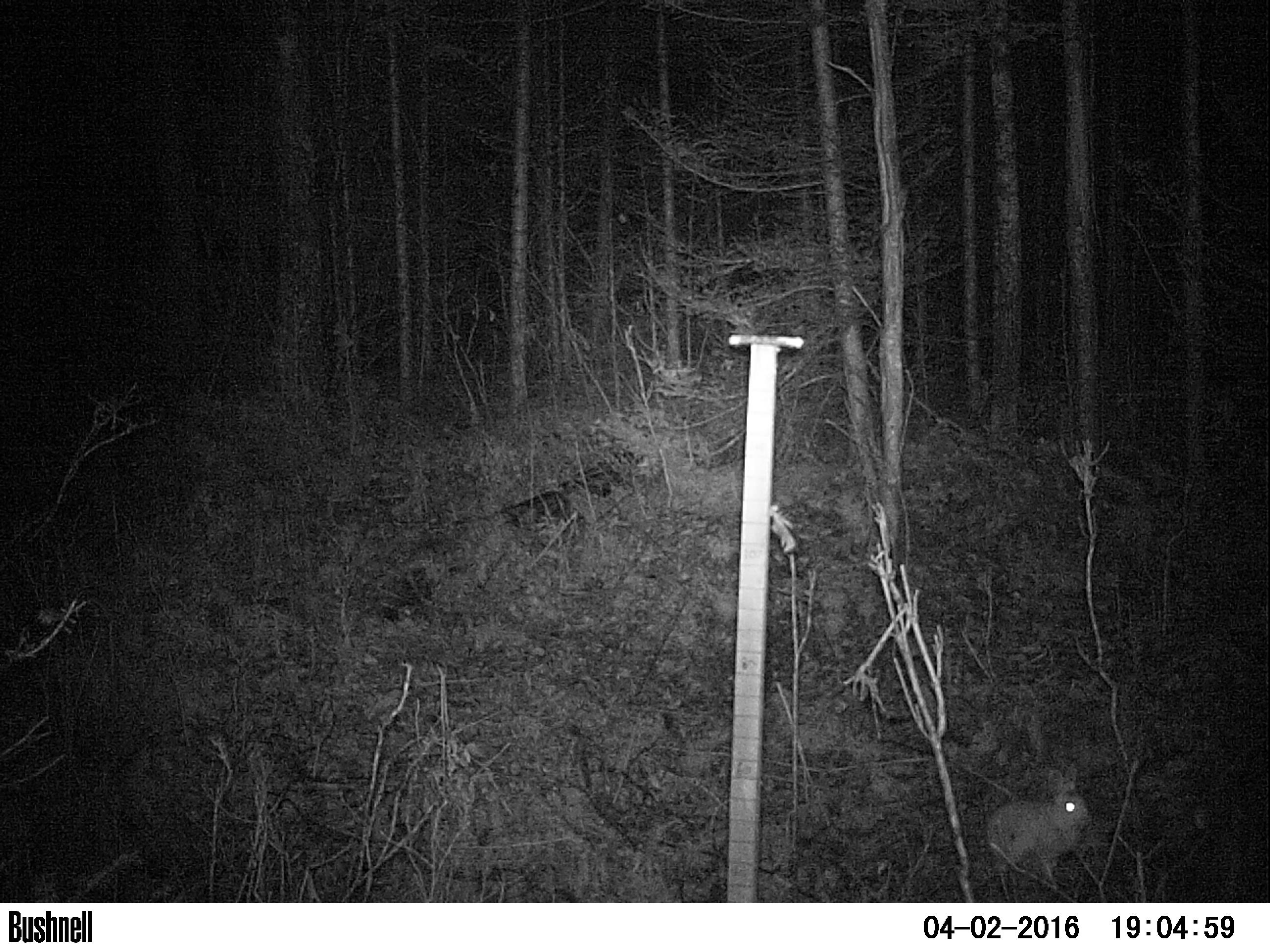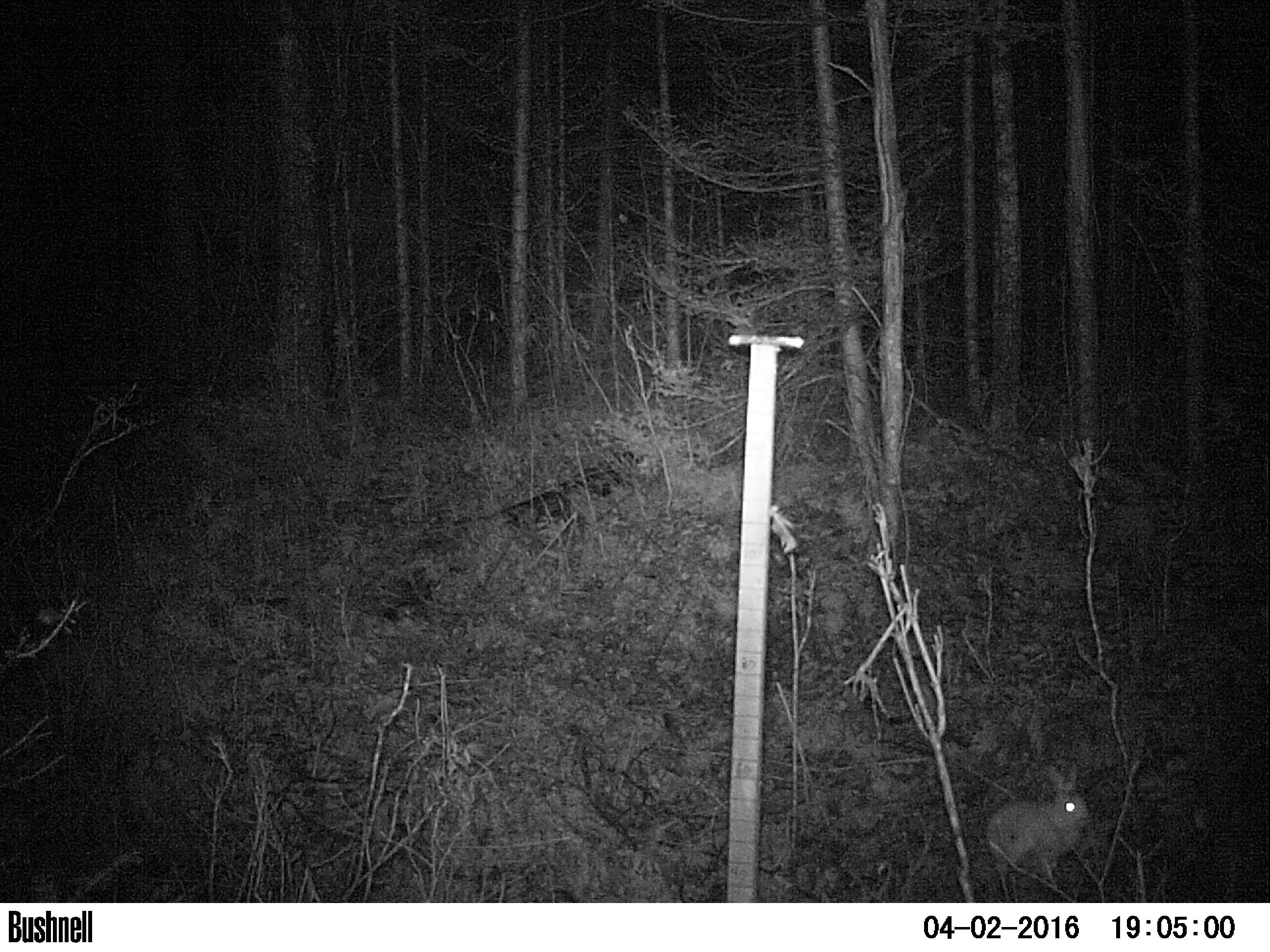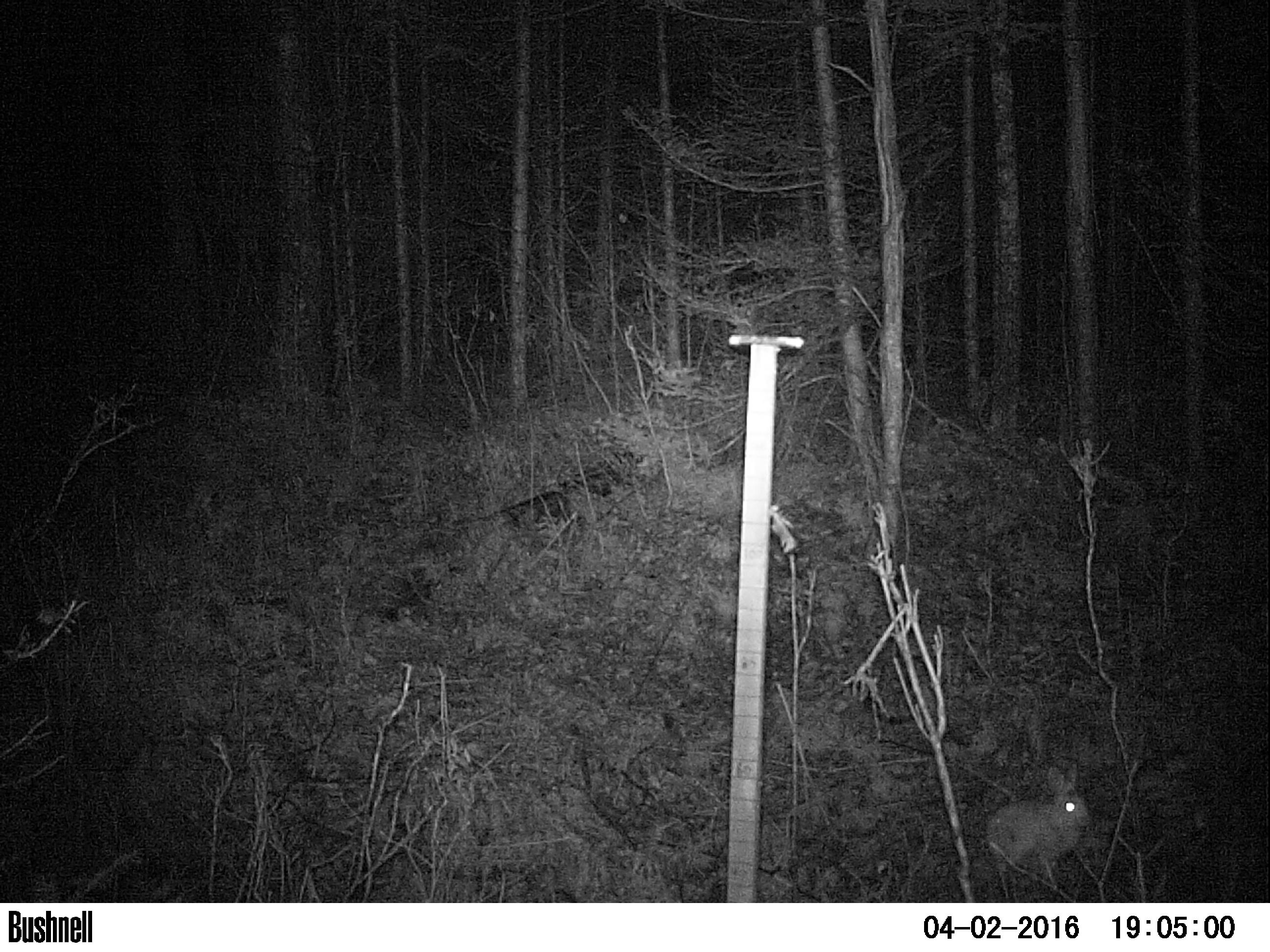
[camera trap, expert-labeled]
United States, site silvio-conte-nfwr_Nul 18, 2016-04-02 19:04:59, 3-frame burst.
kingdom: Animalia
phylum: Chordata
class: Mammalia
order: Lagomorpha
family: Leporidae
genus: Lepus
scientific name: Lepus americanus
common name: snowshoe hare